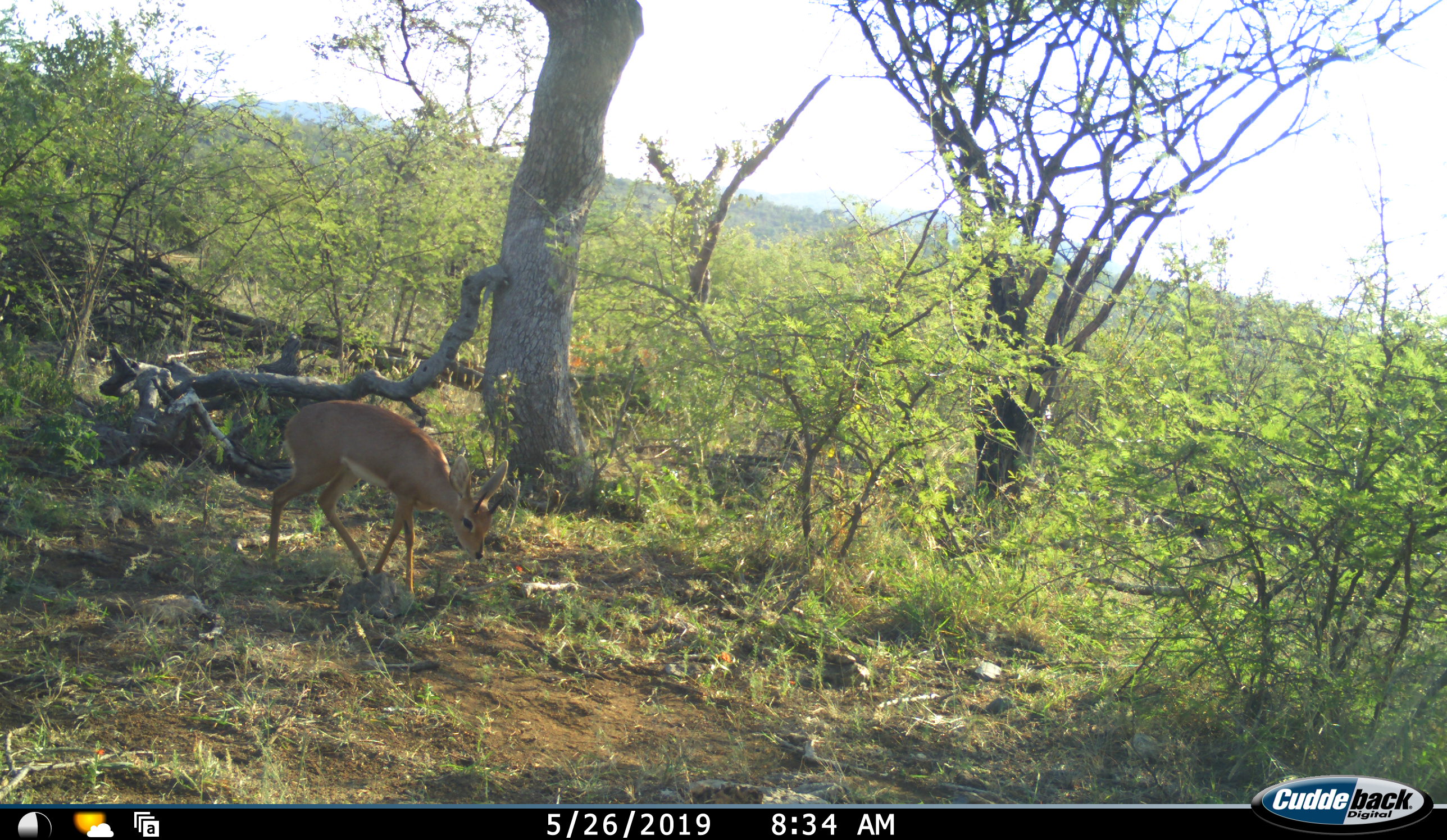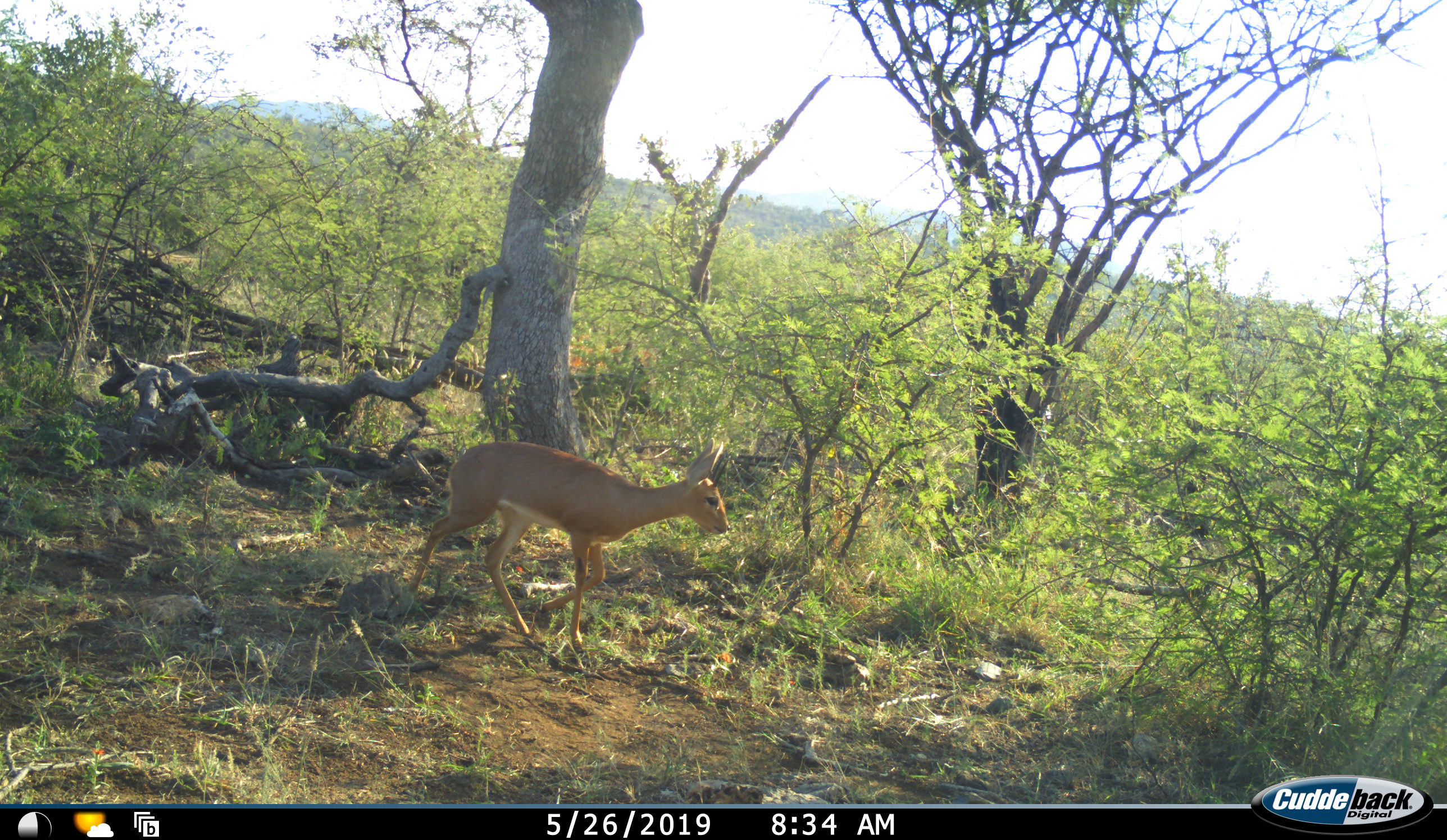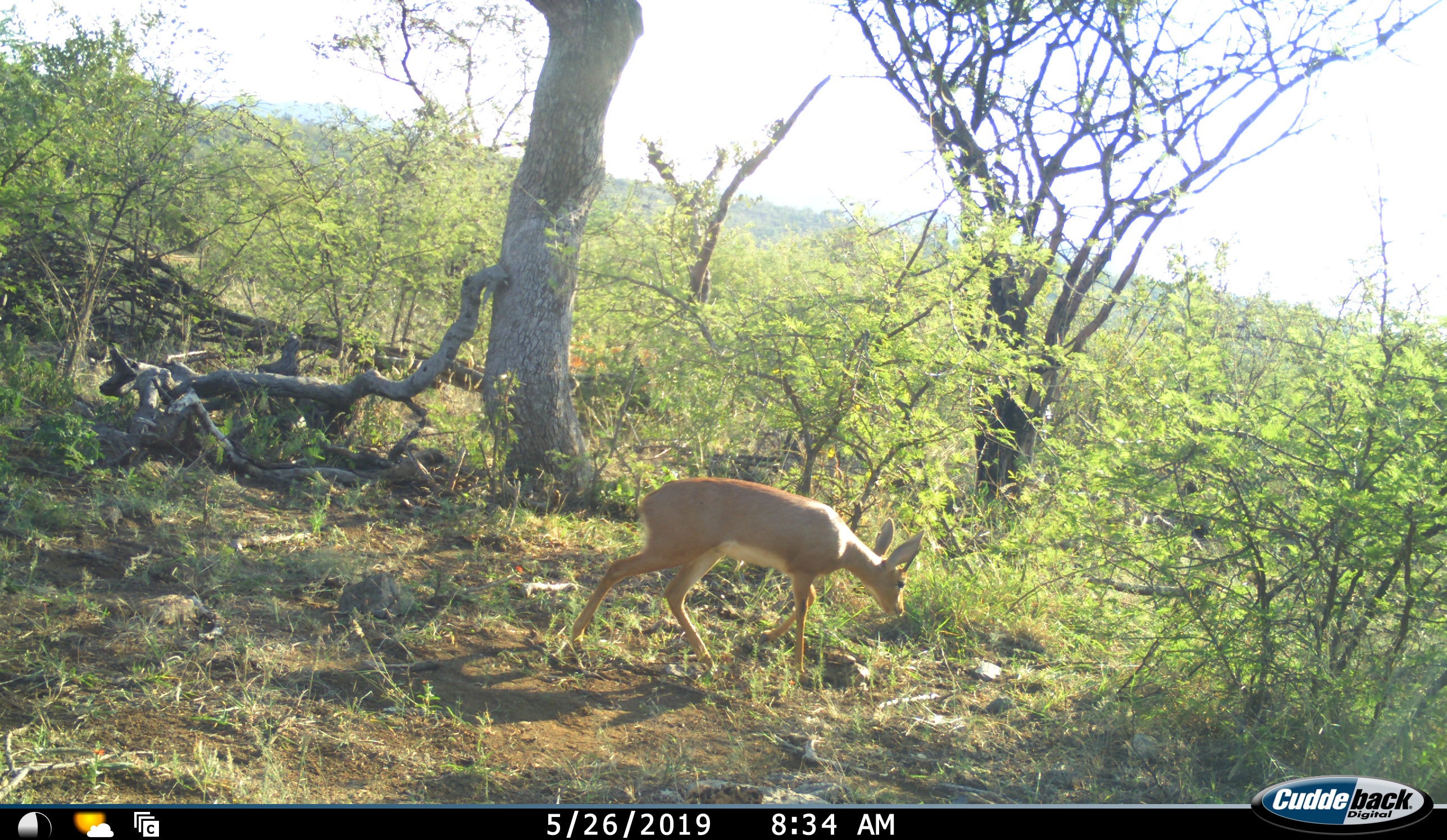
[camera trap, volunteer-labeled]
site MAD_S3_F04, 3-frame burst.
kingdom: Animalia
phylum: Chordata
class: Mammalia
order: Artiodactyla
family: Bovidae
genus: Raphicerus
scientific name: Raphicerus campestris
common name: steenbok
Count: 1.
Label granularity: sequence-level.